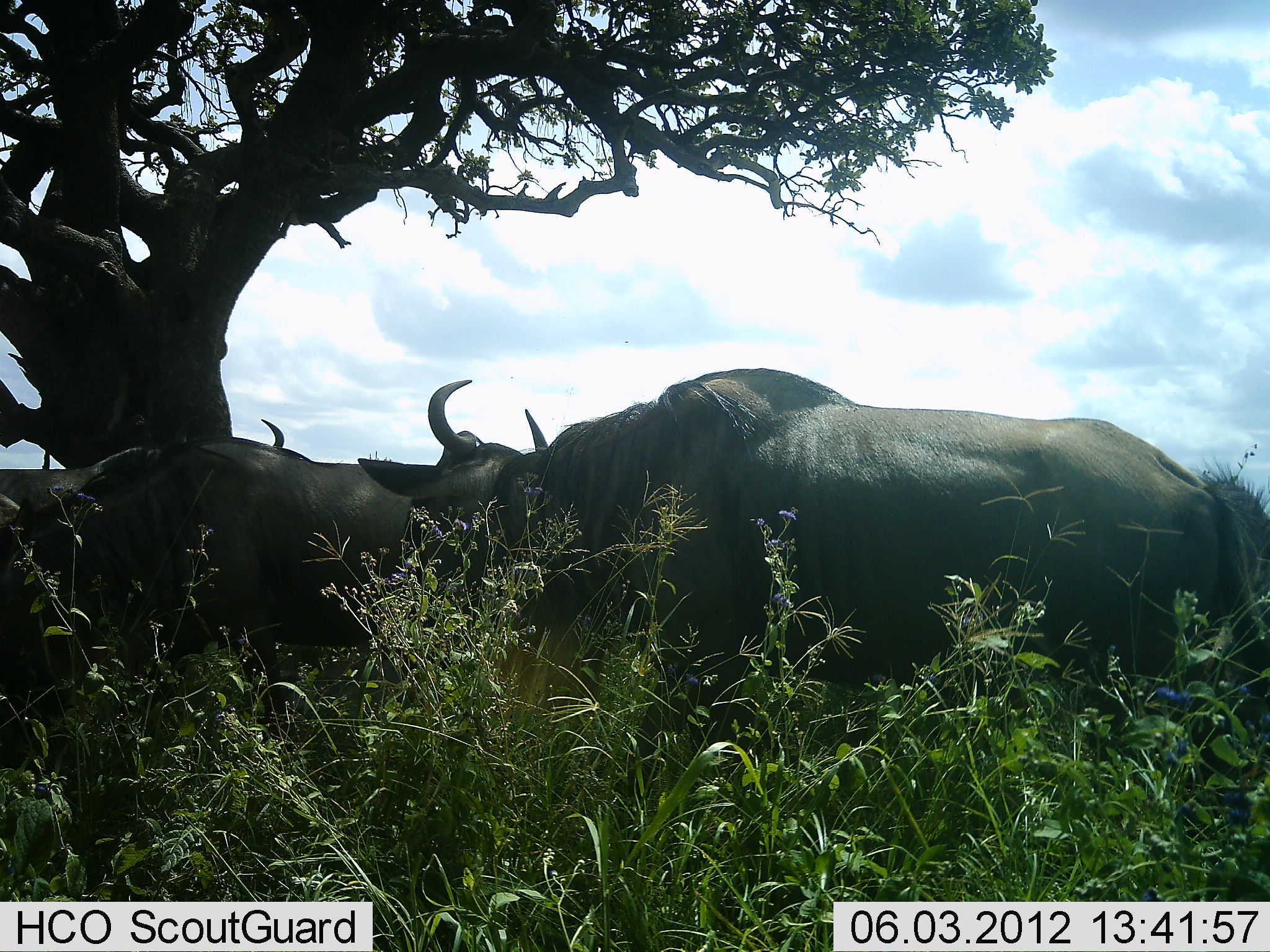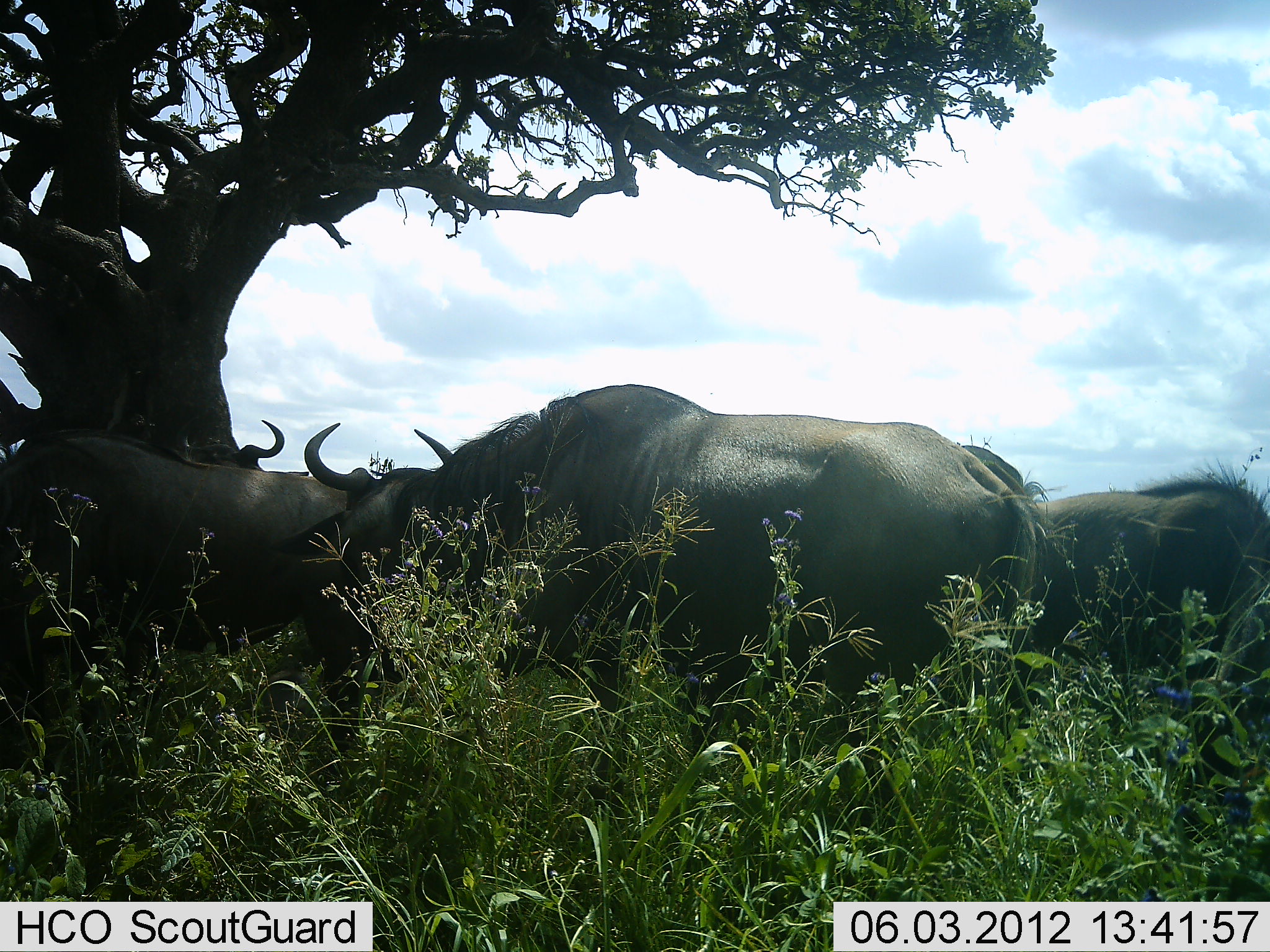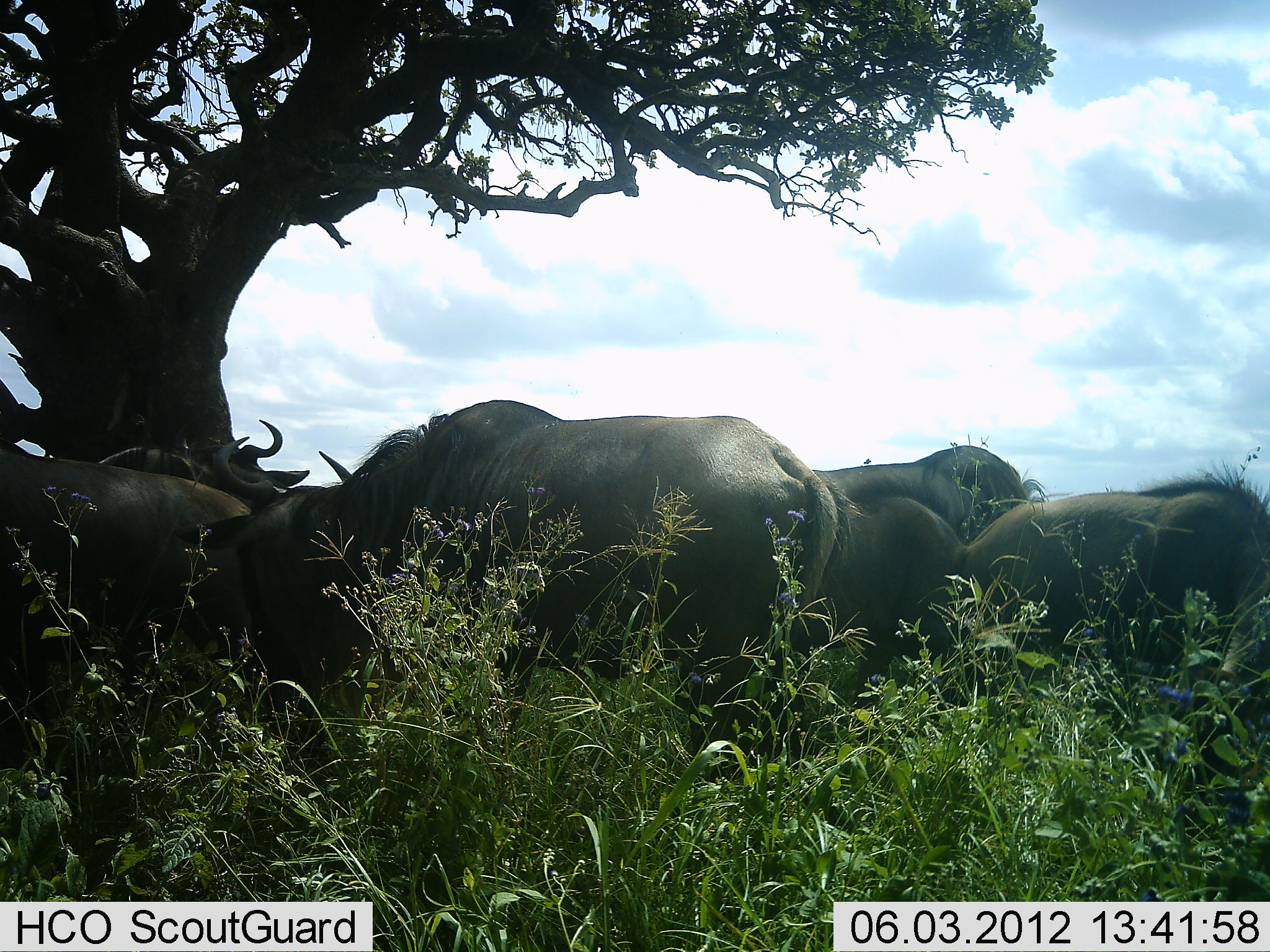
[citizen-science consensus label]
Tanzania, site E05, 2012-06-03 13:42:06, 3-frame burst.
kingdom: Animalia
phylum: Chordata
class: Mammalia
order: Artiodactyla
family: Bovidae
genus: Connochaetes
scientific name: Connochaetes taurinus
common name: blue wildebeest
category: wildebeest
Wildebeest (blue wildebeest) (Connochaetes taurinus), count 5. Behavior (volunteer vote fractions): standing 60%, resting 0%, moving 60%, interacting 20%. Young present (vote fraction): 0%. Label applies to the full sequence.